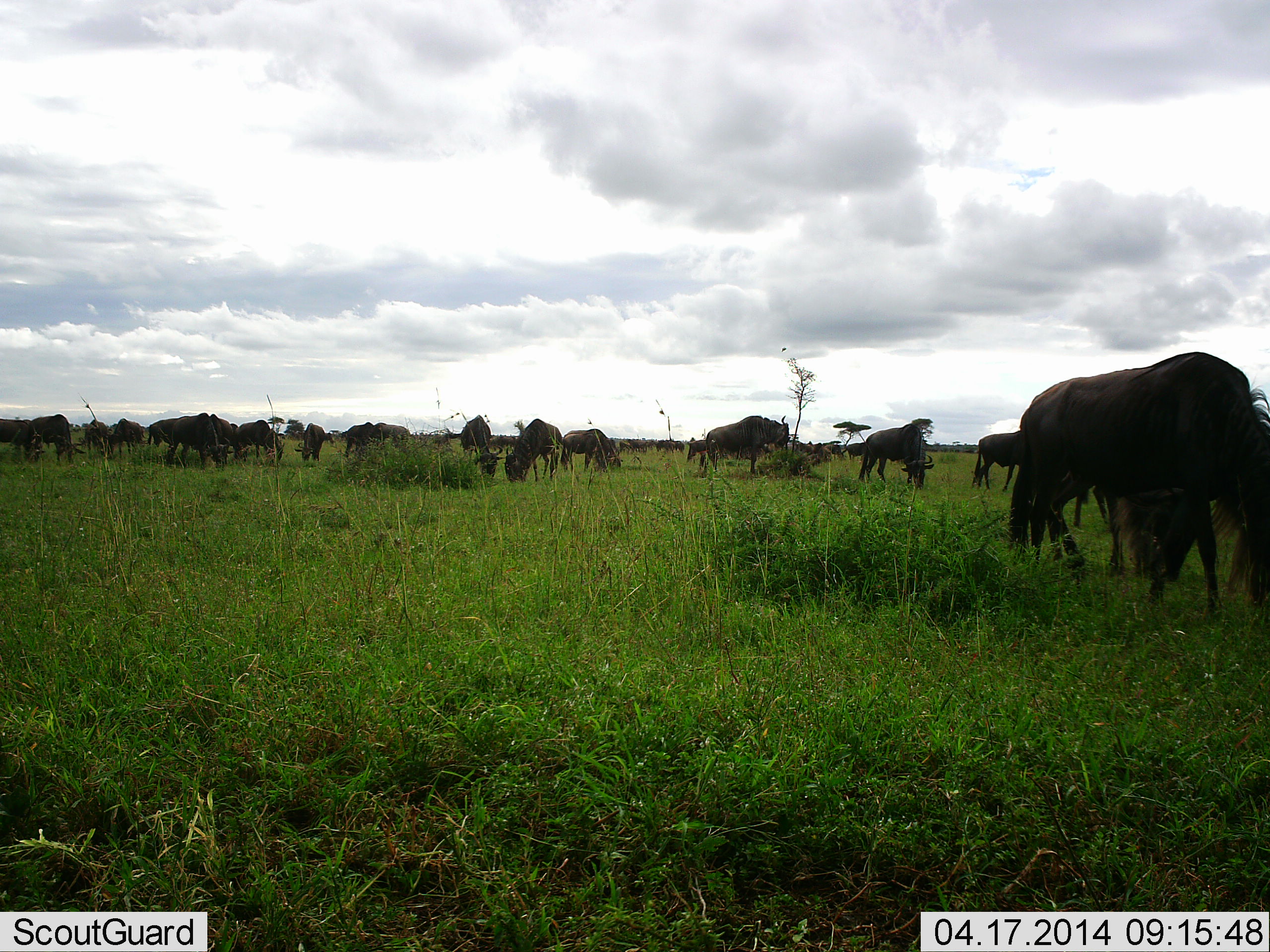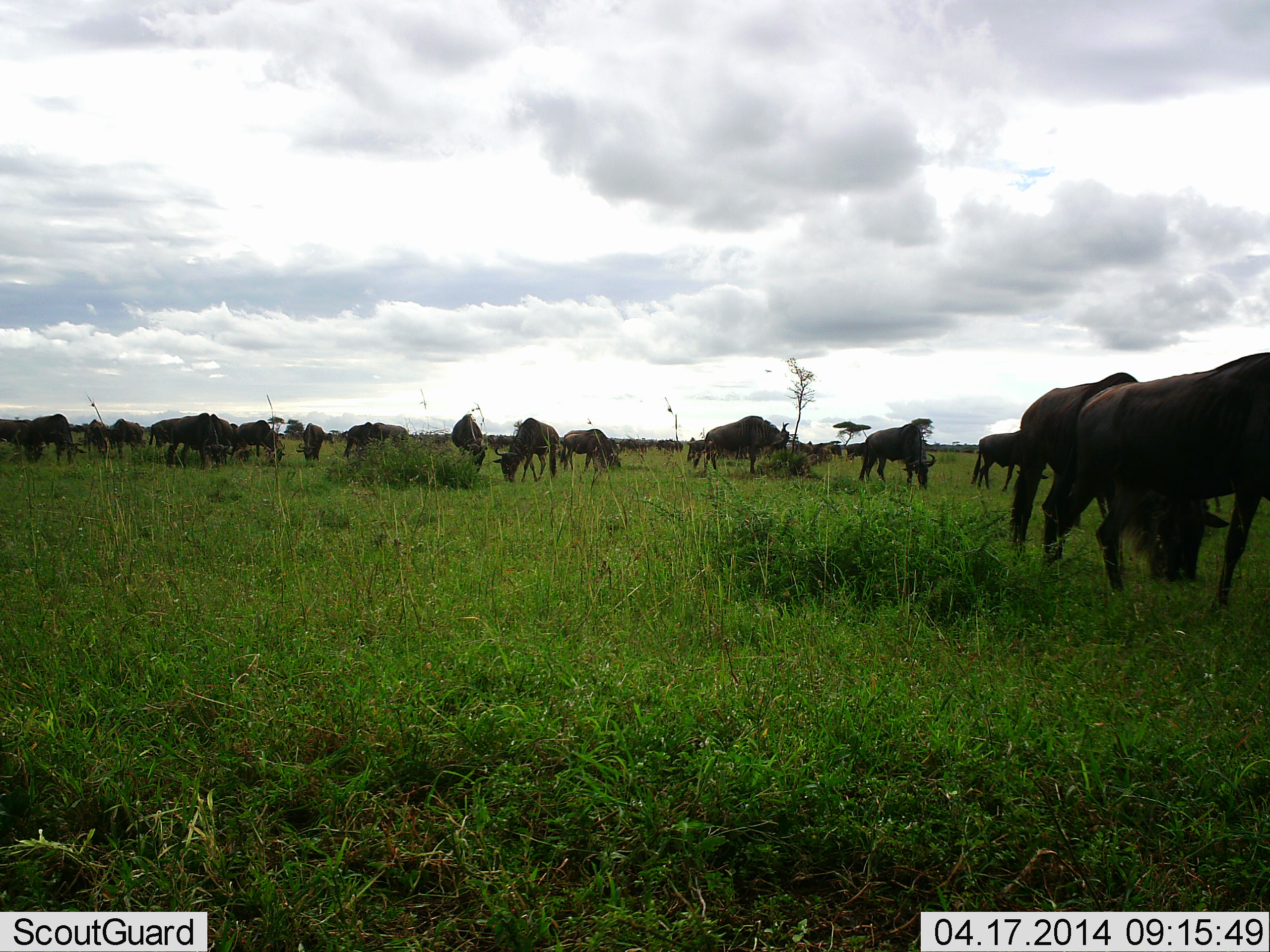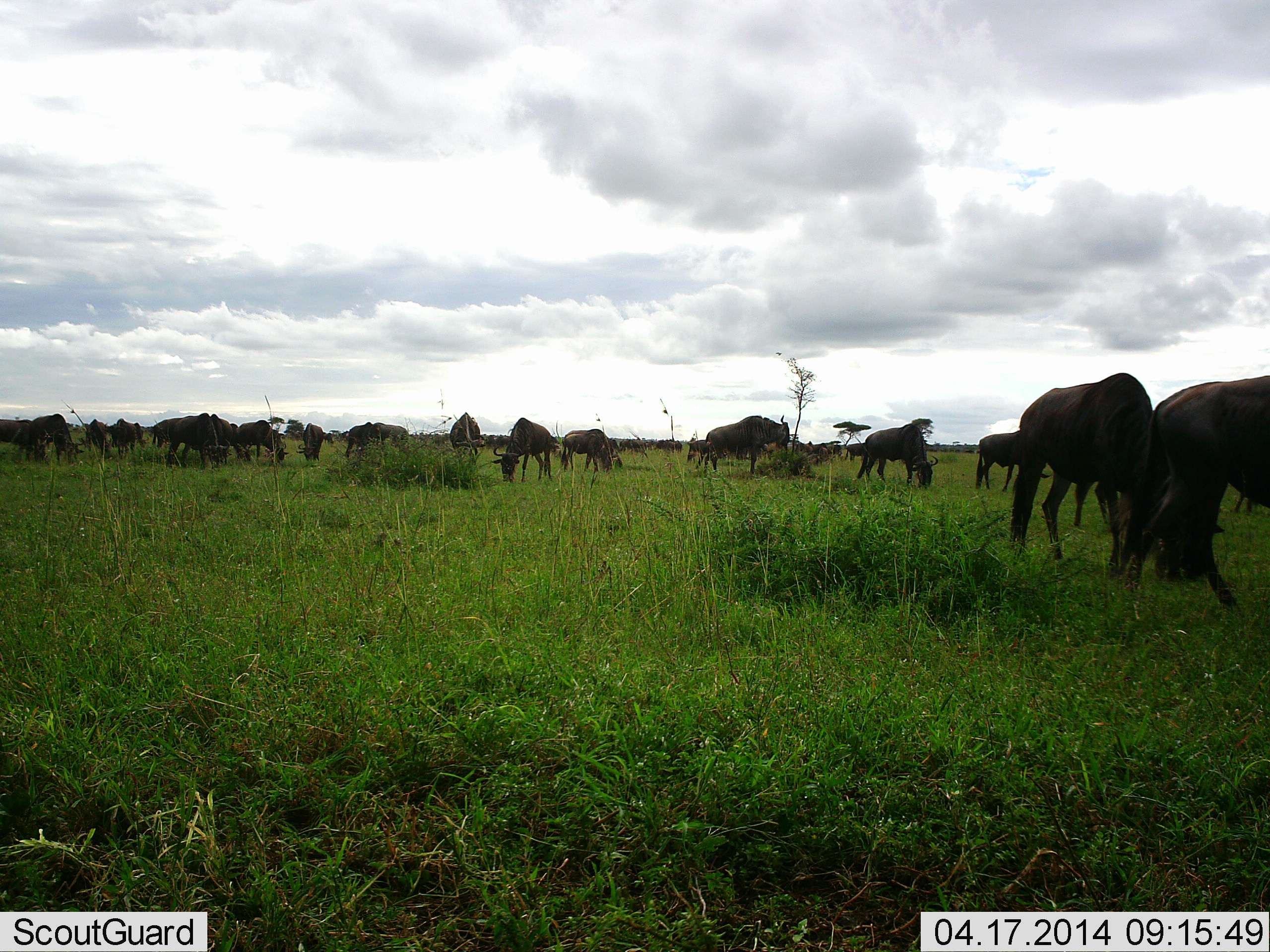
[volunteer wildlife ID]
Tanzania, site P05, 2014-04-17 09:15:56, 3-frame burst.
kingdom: Animalia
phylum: Chordata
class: Mammalia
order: Artiodactyla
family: Bovidae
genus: Connochaetes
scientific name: Connochaetes taurinus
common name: blue wildebeest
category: wildebeest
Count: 11-50.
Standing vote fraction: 42%.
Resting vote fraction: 6%.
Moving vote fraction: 38%.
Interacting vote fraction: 8%.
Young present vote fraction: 0%.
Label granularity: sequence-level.